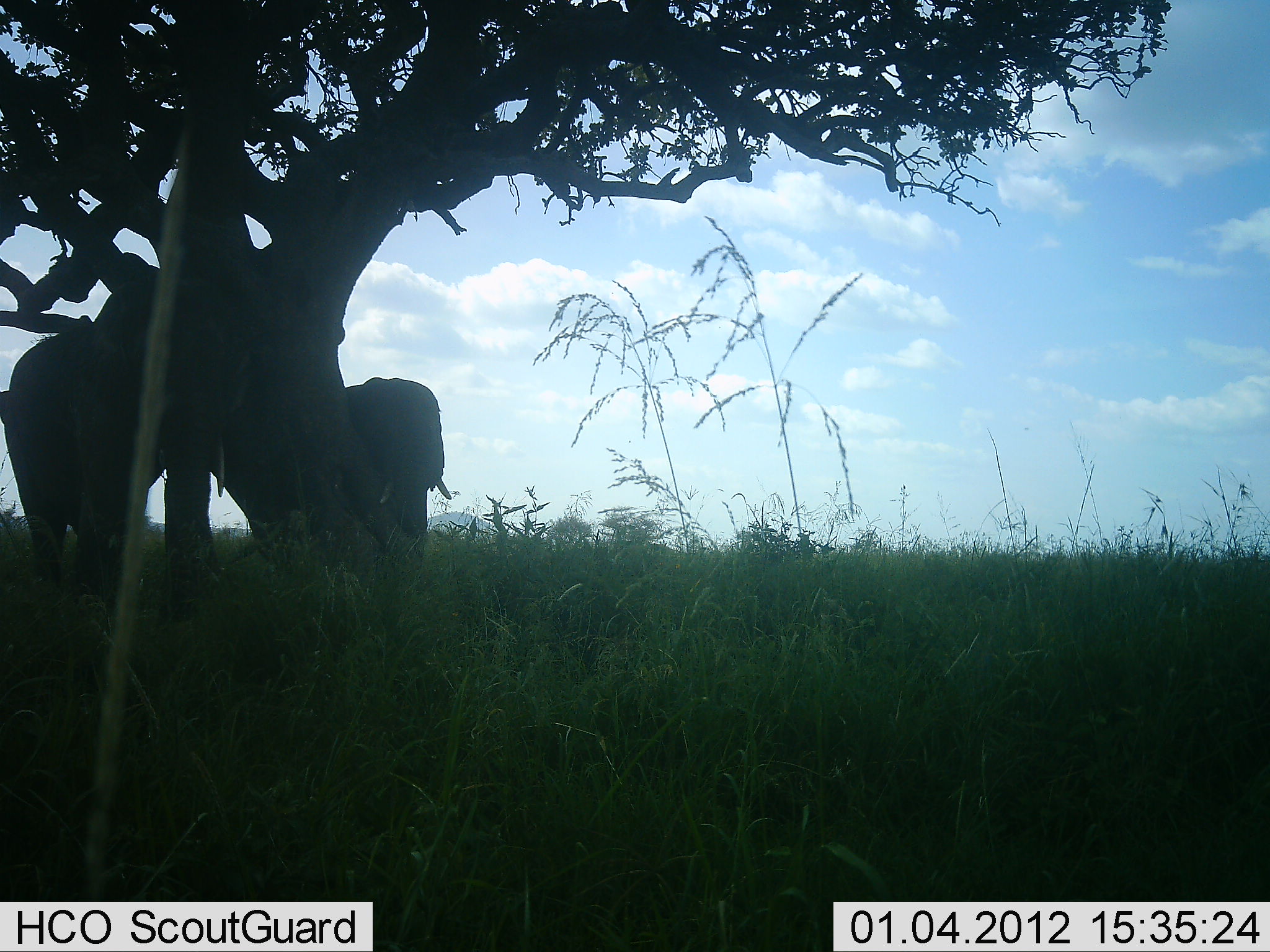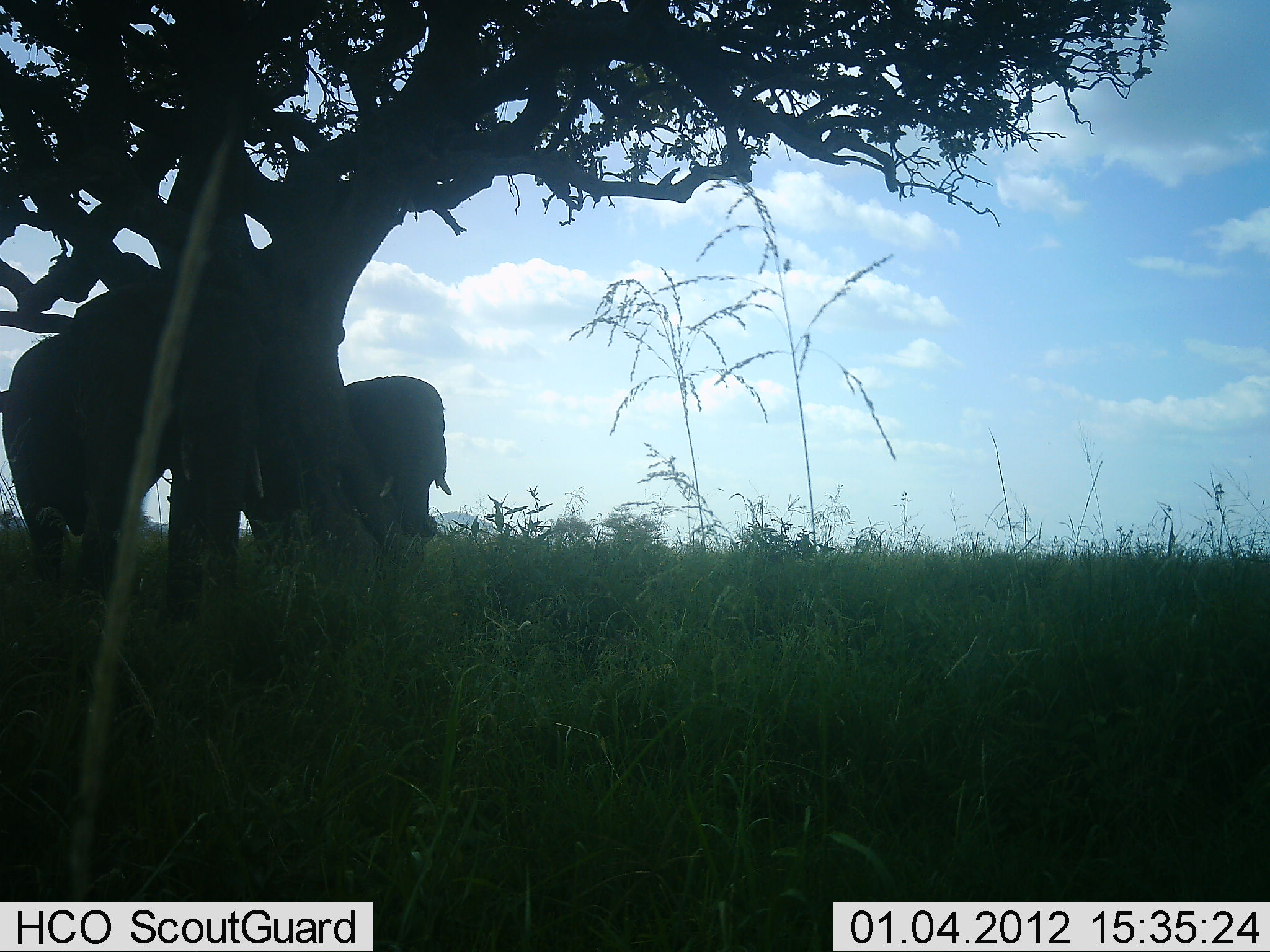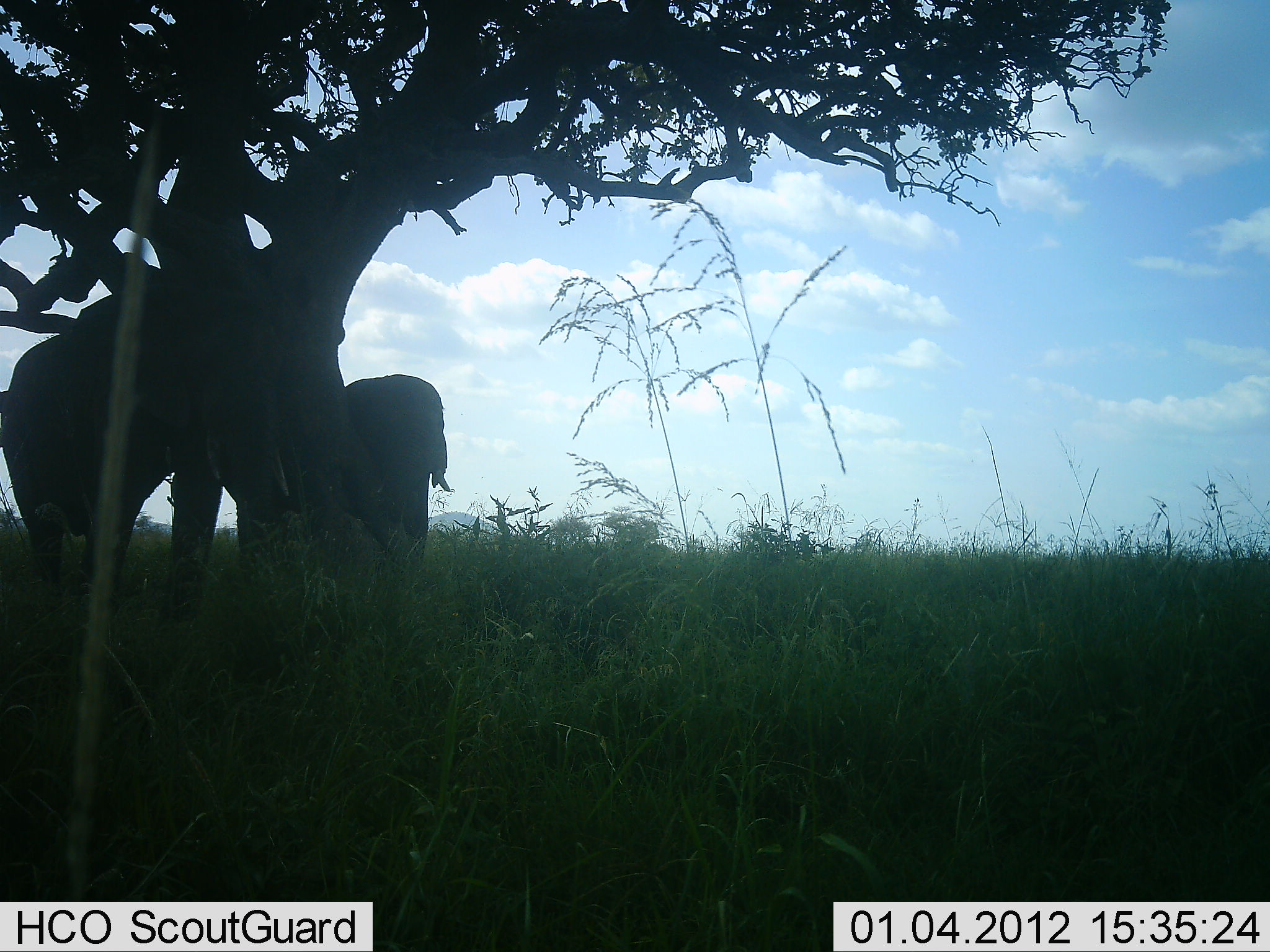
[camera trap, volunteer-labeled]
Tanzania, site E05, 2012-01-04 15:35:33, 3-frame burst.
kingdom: Animalia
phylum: Chordata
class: Mammalia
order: Proboscidea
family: Elephantidae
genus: Loxodonta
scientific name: Loxodonta africana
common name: african bush elephant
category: elephant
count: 2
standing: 77%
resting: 15%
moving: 15%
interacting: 15%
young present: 0%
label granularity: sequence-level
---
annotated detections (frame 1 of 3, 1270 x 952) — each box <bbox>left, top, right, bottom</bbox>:
animal: <bbox>1, 252, 227, 624</bbox>; <bbox>343, 376, 453, 539</bbox>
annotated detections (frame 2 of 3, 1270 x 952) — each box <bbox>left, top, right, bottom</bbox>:
animal: <bbox>0, 251, 245, 622</bbox>; <bbox>343, 375, 452, 539</bbox>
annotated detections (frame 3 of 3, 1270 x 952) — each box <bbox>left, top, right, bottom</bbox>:
animal: <bbox>0, 292, 288, 646</bbox>; <bbox>344, 374, 451, 567</bbox>